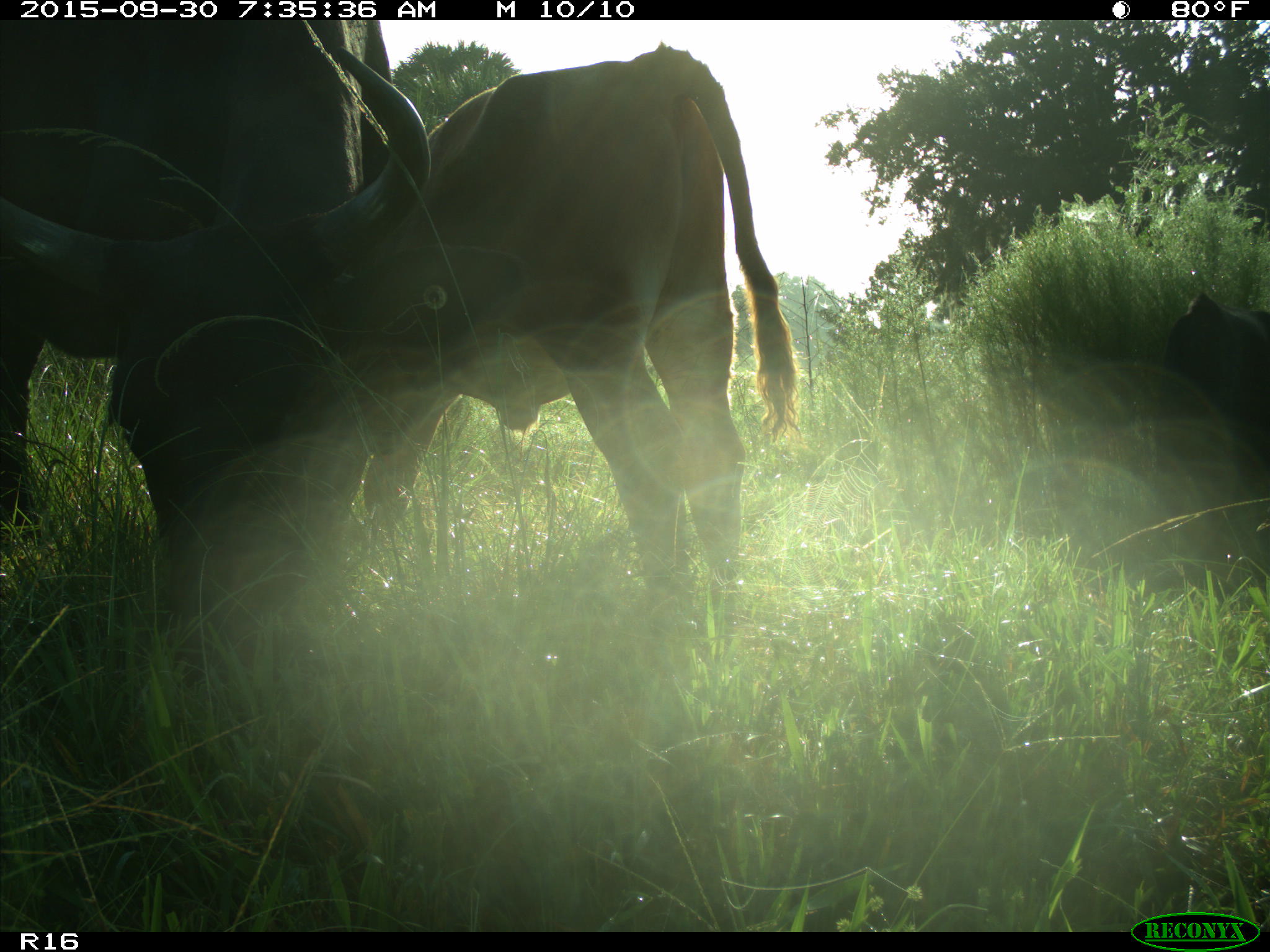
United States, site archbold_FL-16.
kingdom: Animalia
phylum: Chordata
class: Mammalia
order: Artiodactyla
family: Bovidae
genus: Bos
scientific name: Bos taurus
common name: domestic cow